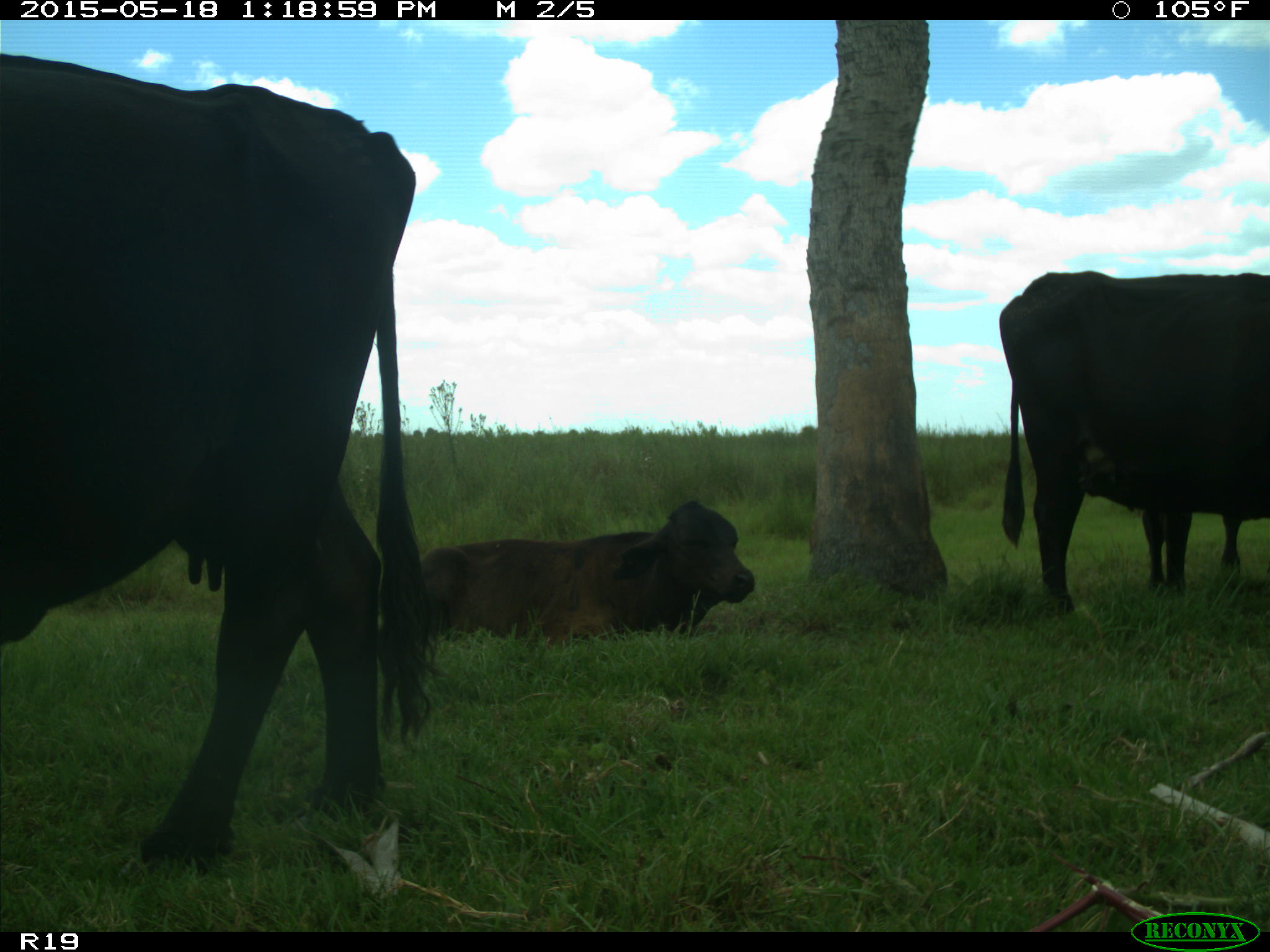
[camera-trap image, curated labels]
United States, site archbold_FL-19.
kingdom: Animalia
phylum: Chordata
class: Mammalia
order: Artiodactyla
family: Bovidae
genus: Bos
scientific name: Bos taurus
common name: domestic cow